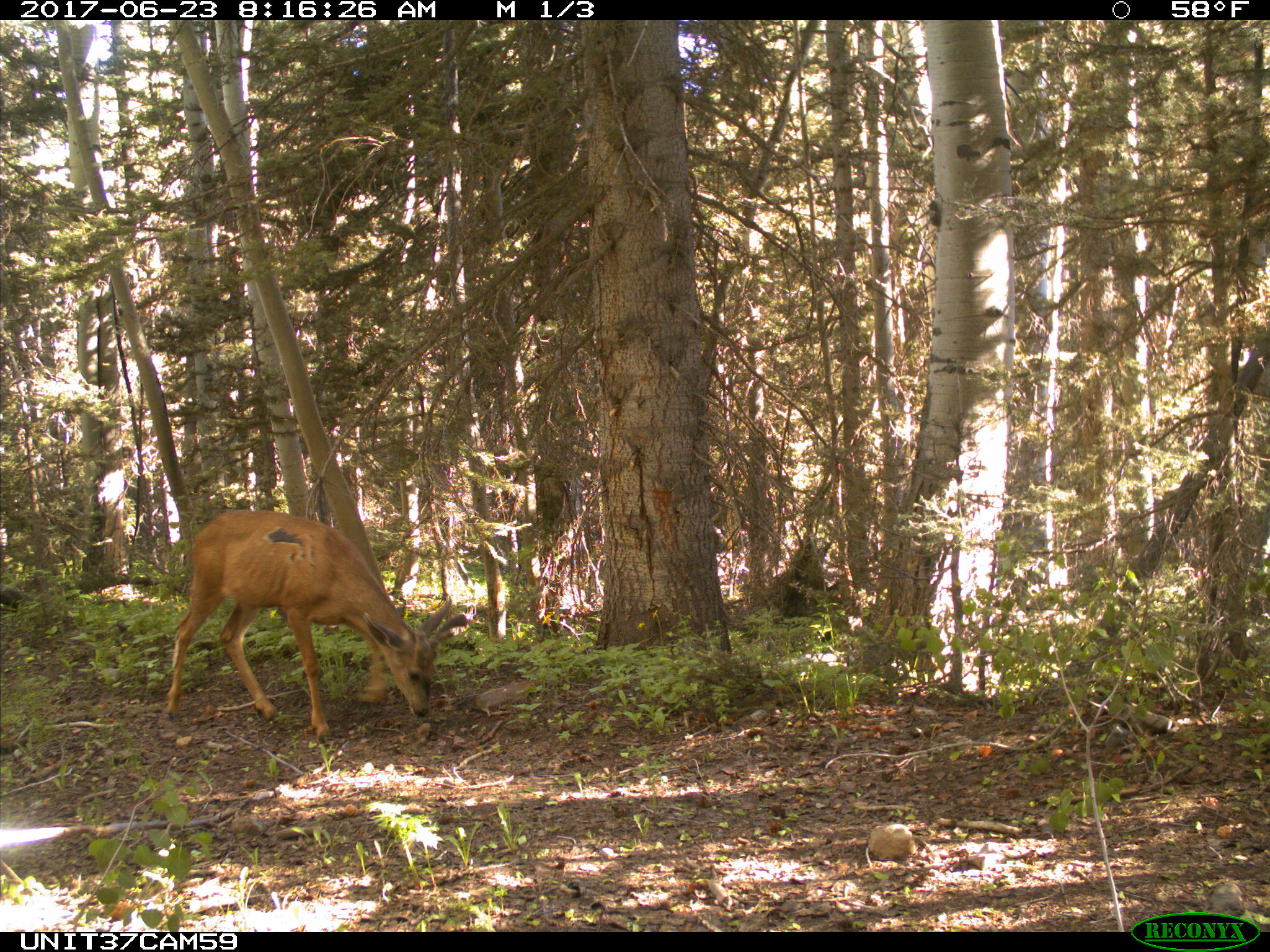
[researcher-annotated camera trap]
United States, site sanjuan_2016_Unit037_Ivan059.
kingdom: Animalia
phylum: Chordata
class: Mammalia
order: Artiodactyla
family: Cervidae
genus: Odocoileus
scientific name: Odocoileus hemionus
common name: mule deer